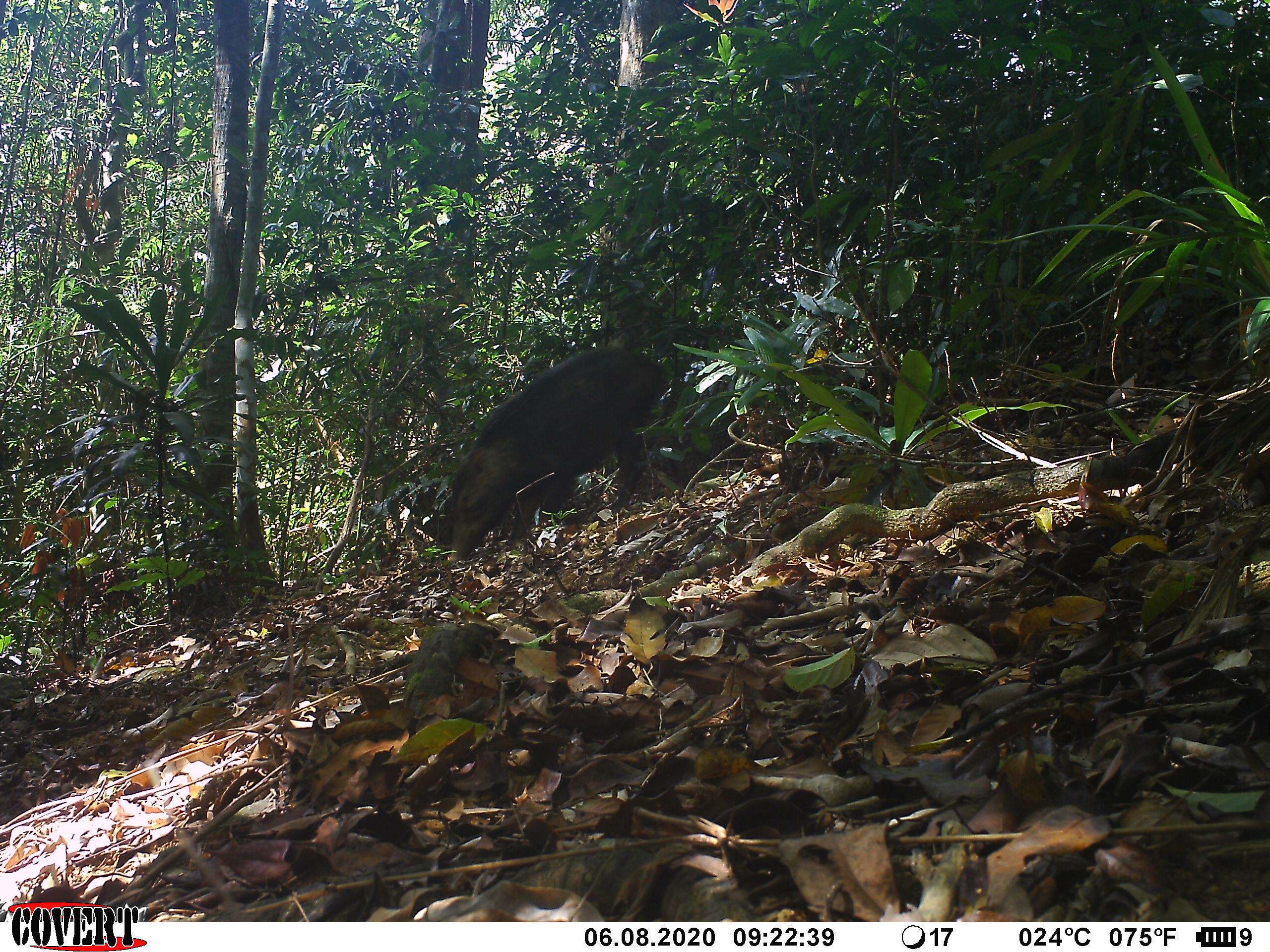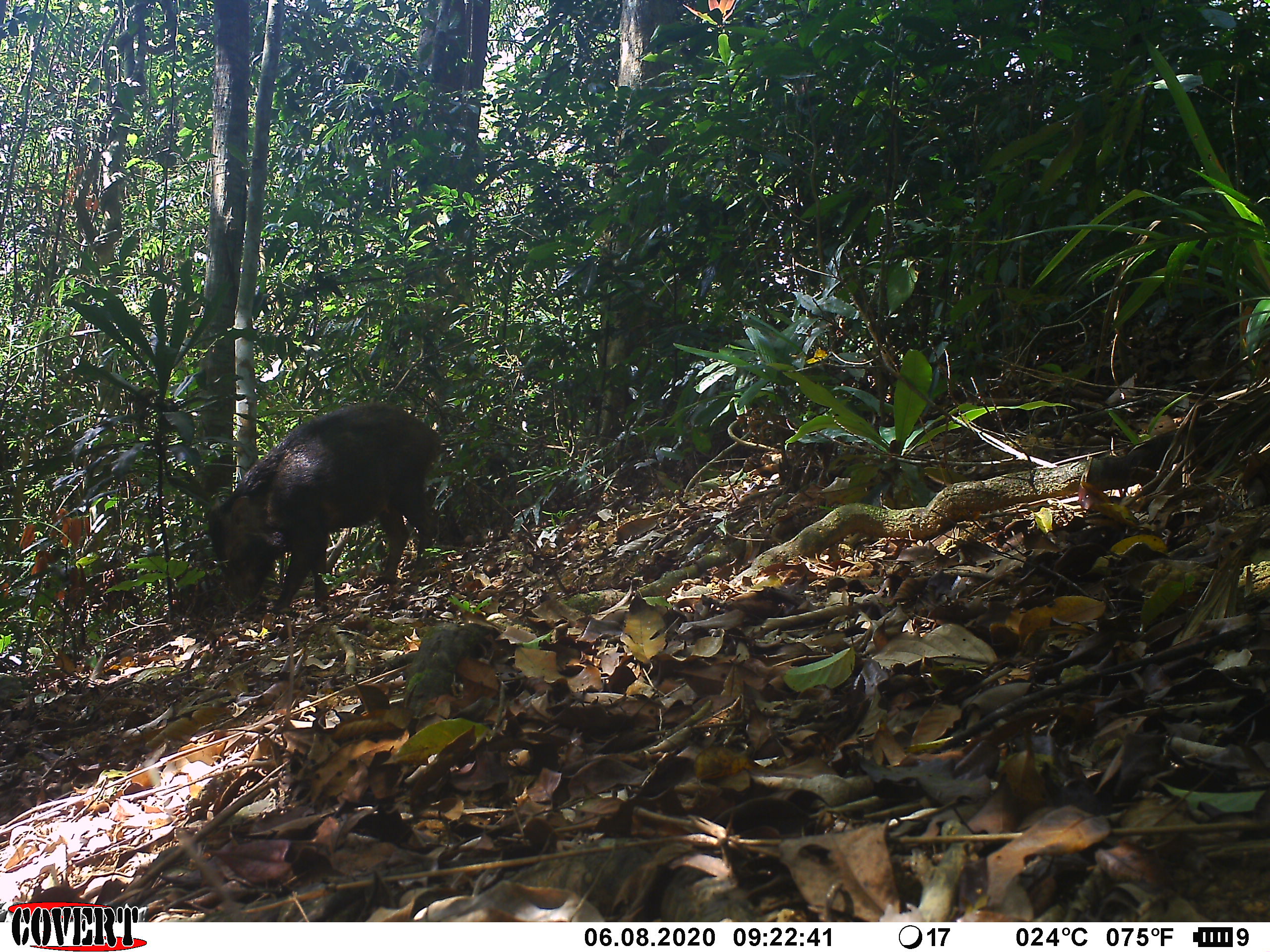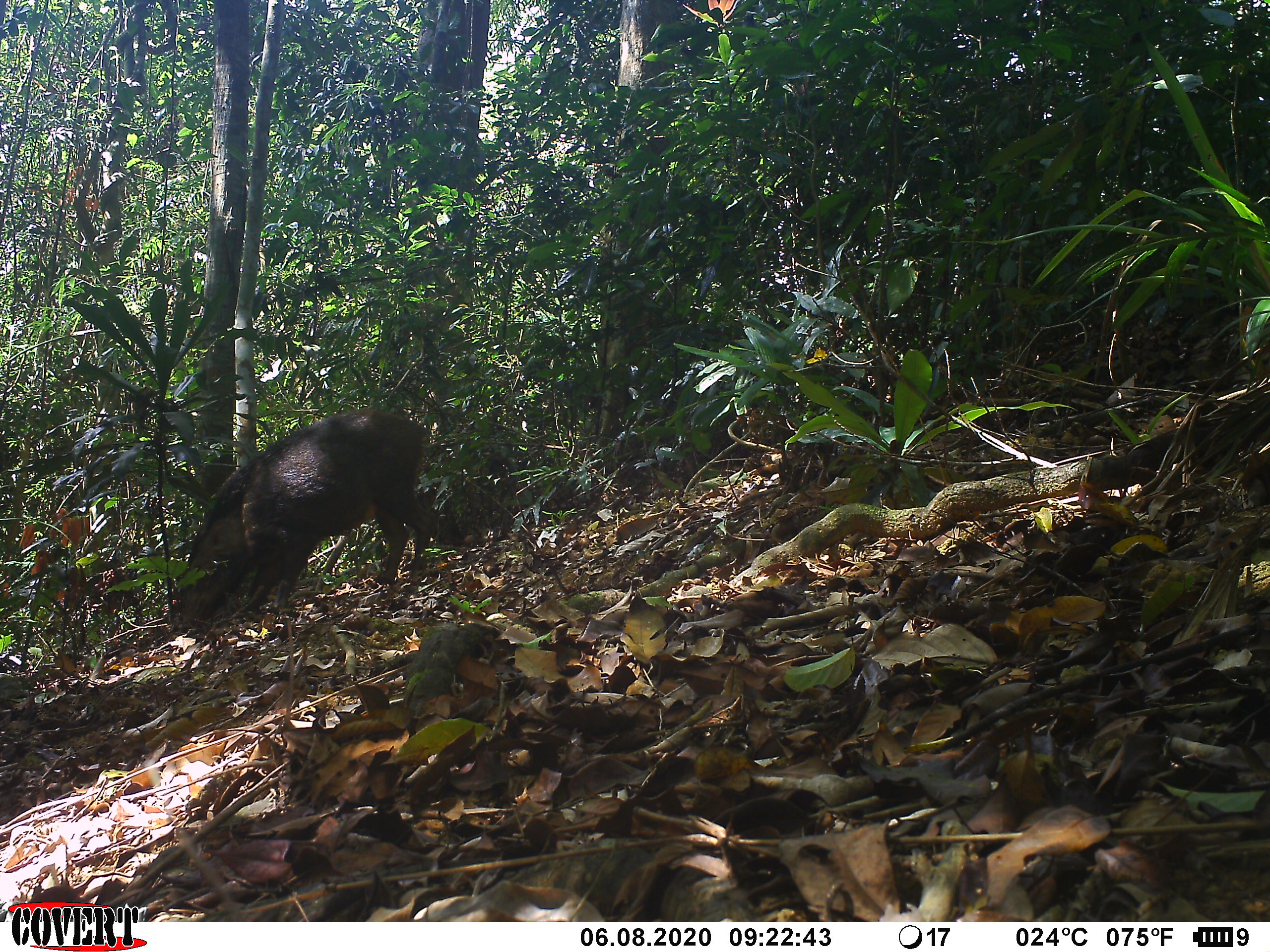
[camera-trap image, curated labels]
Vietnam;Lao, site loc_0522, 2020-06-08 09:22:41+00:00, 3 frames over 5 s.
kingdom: Animalia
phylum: Chordata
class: Mammalia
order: Artiodactyla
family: Suidae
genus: Sus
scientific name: Sus scrofa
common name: eurasian wild pig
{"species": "eurasian wild pig (Sus scrofa)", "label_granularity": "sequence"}